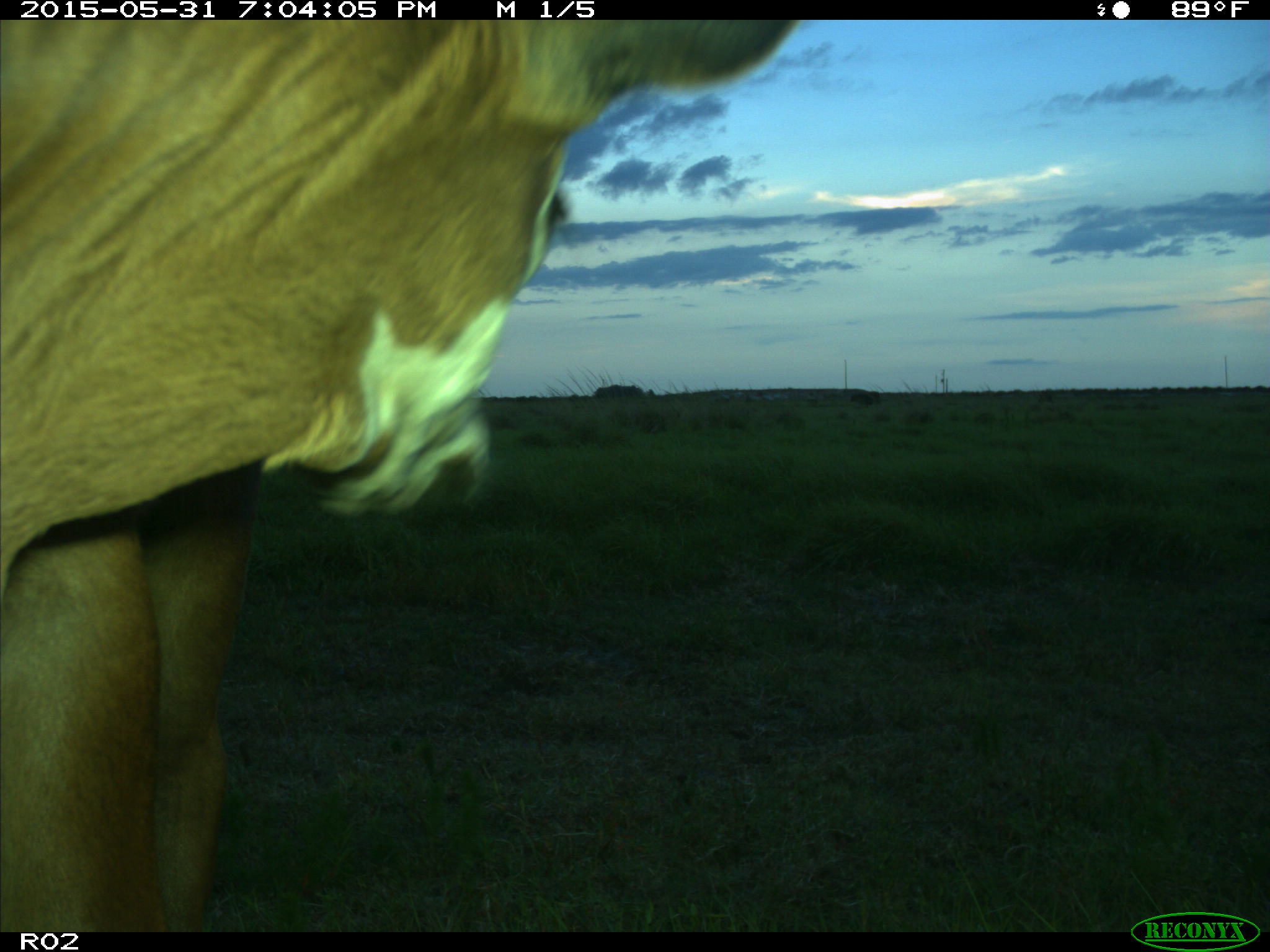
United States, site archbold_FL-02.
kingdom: Animalia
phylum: Chordata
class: Mammalia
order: Artiodactyla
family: Bovidae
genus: Bos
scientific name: Bos taurus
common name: domestic cow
Bos taurus (domestic cow).